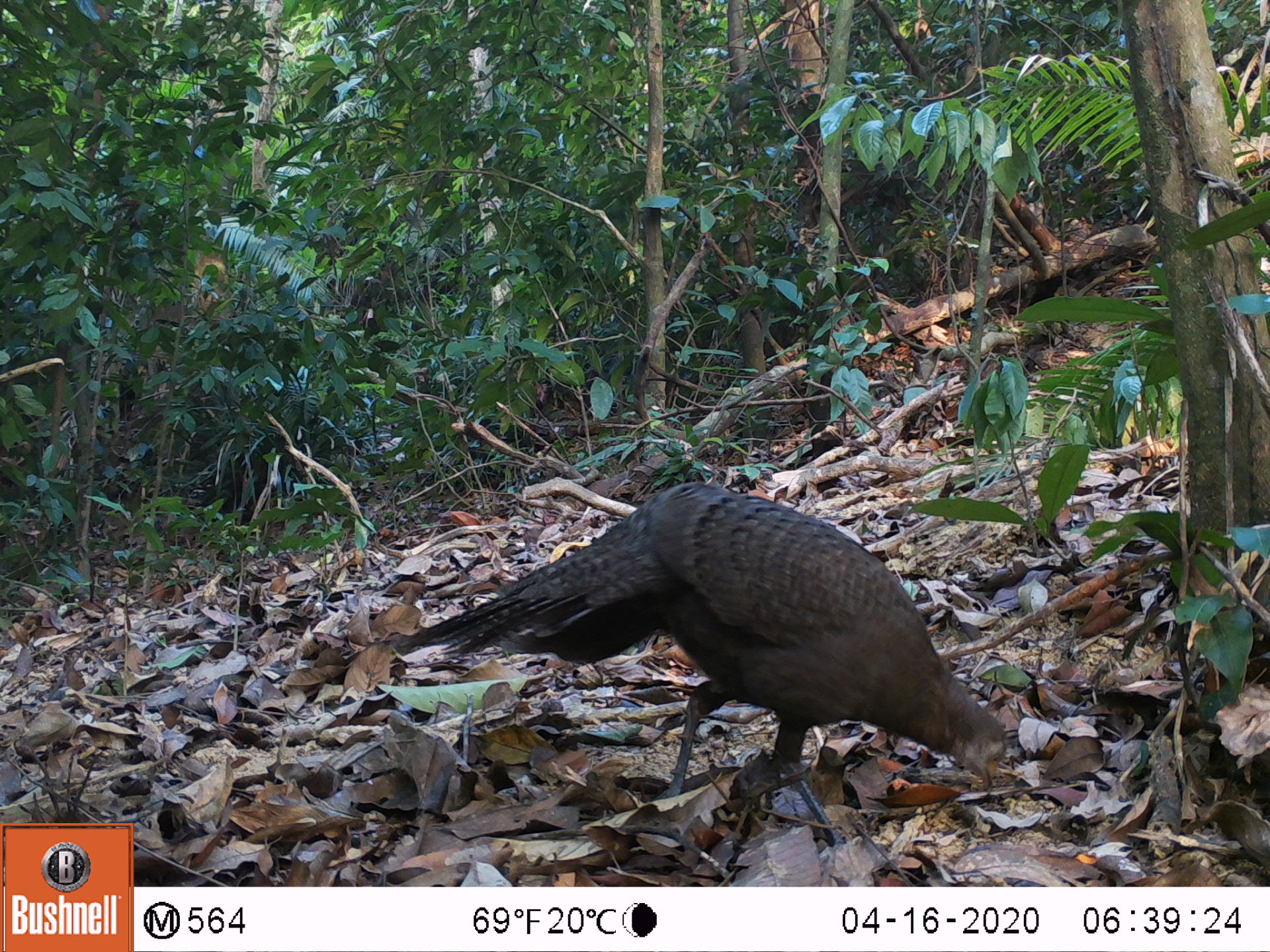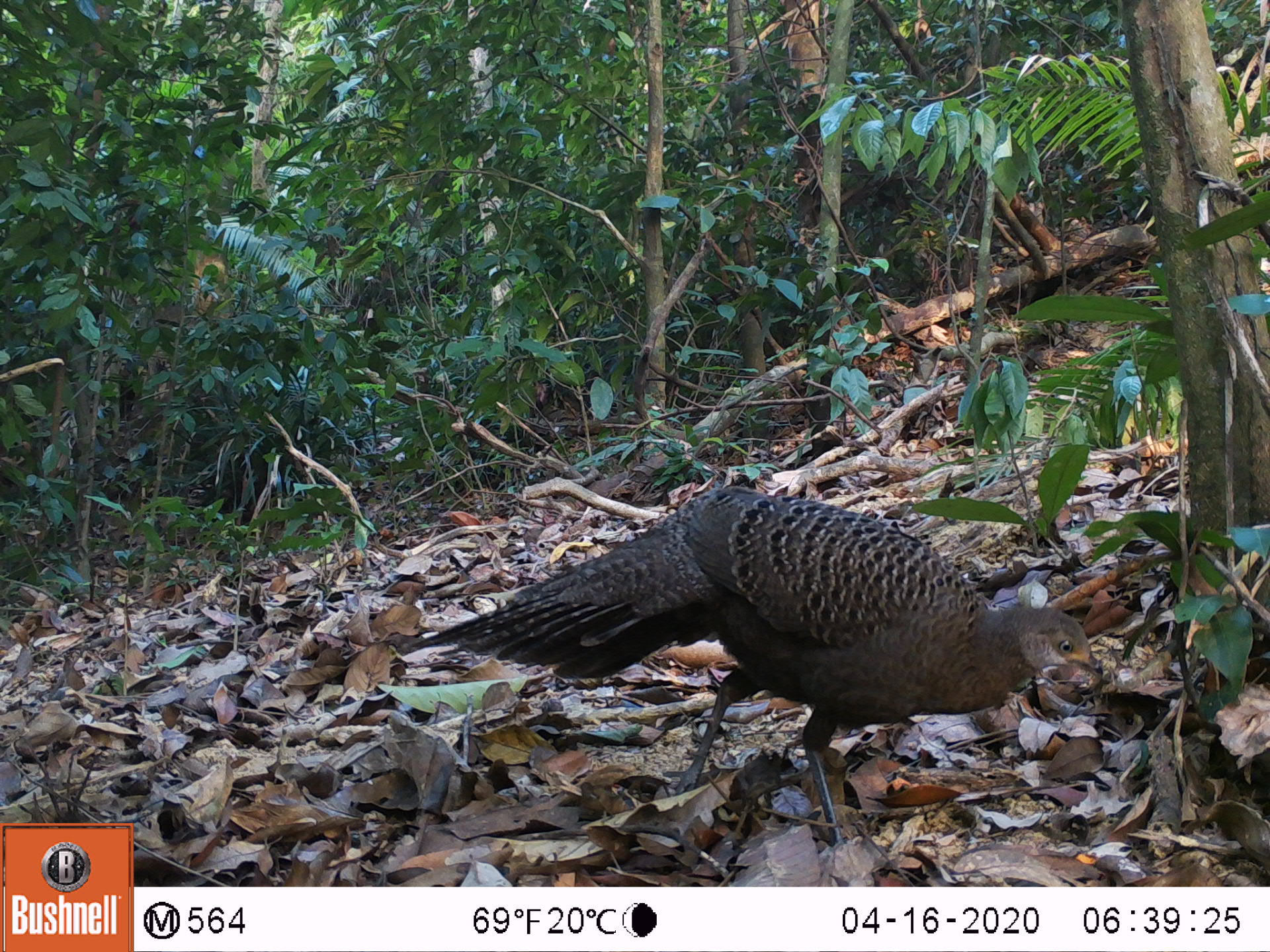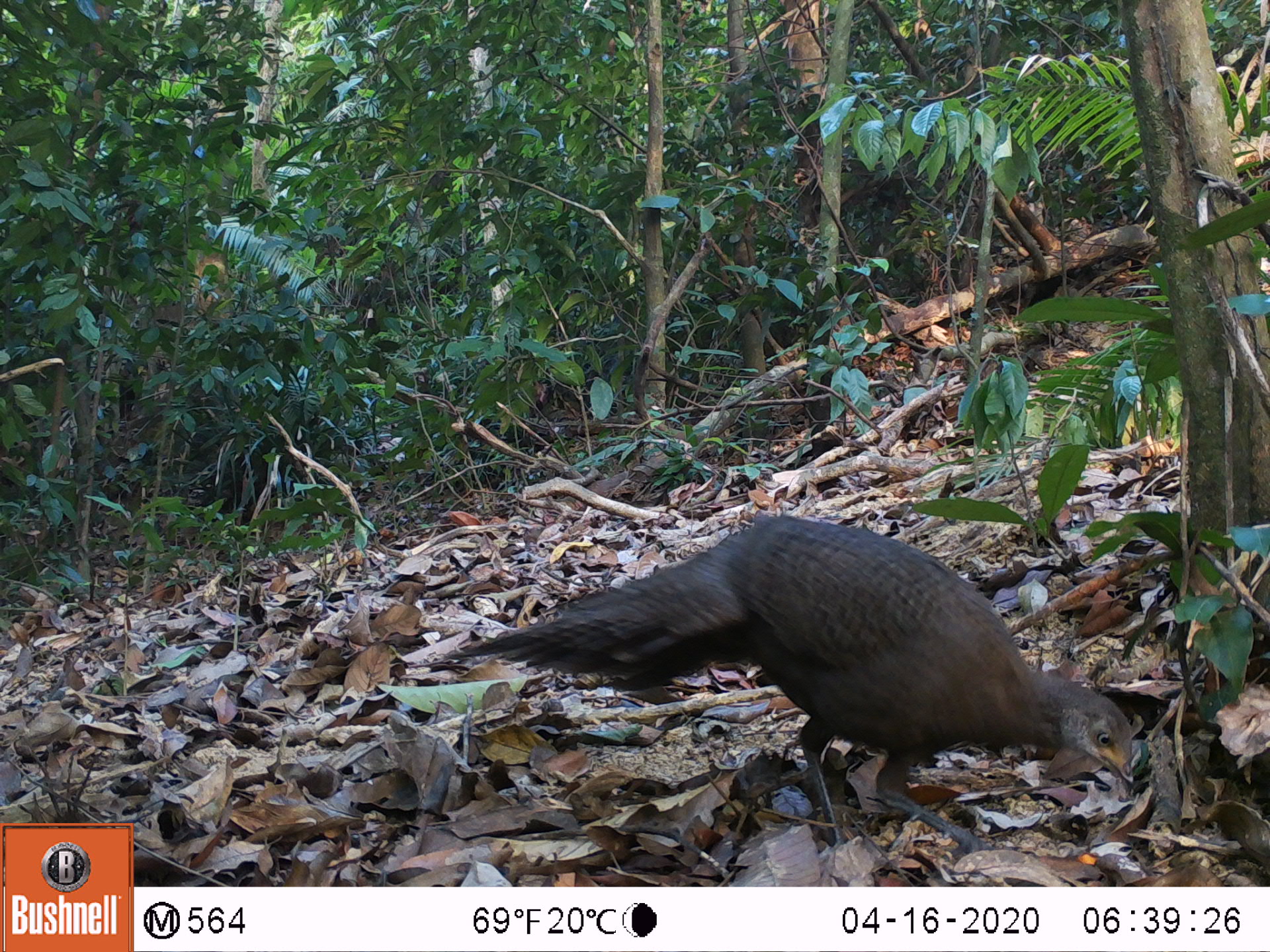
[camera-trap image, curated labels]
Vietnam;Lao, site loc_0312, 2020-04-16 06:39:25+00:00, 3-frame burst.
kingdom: Animalia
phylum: Chordata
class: Aves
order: Galliformes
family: Phasianidae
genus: Polyplectron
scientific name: Polyplectron bicalcaratum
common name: gray peacock-pheasant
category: grey peacock pheasant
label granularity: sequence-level